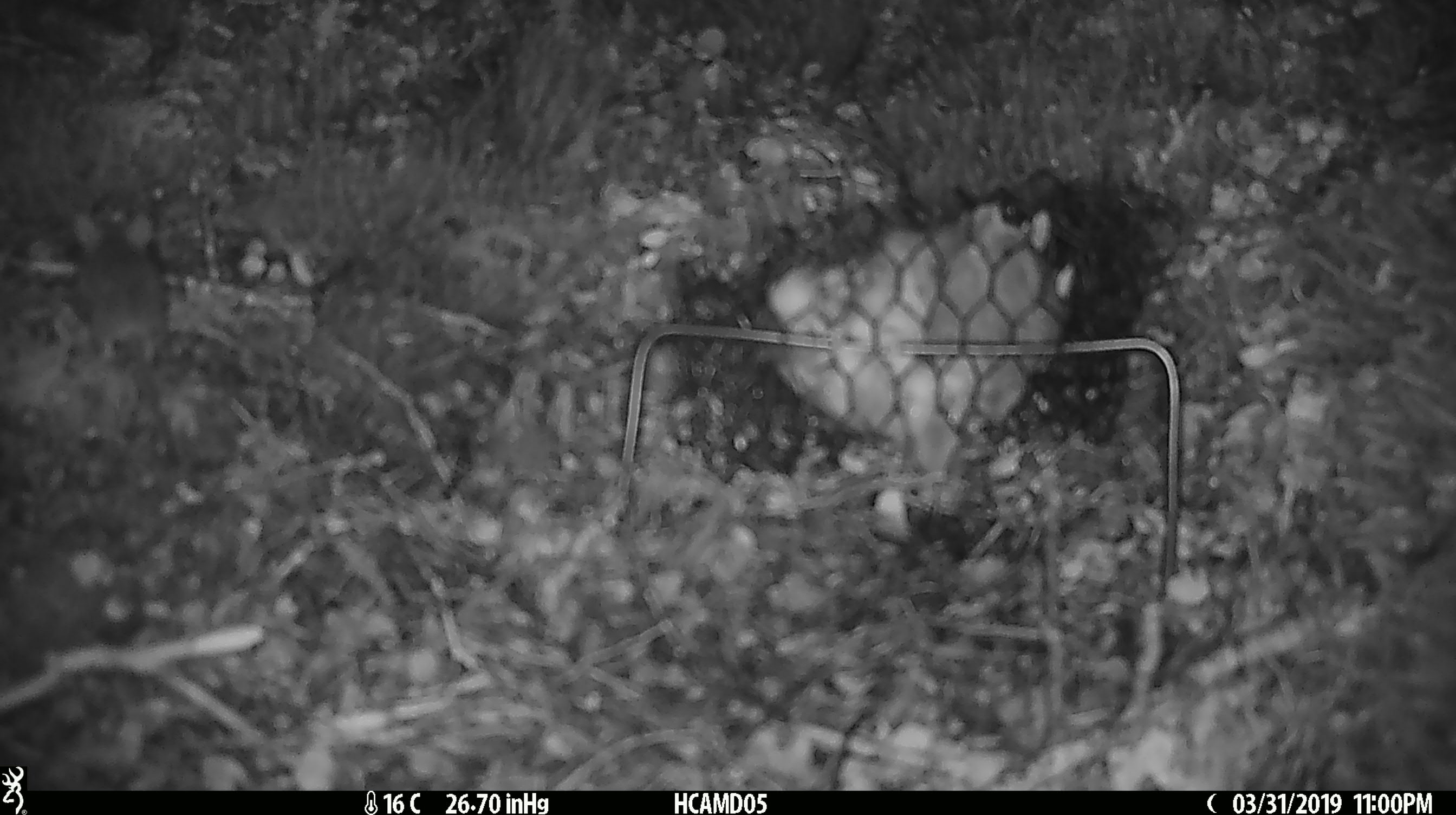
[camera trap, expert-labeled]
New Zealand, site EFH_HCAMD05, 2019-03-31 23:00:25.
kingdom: Animalia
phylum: Chordata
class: Mammalia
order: Rodentia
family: Muridae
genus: Mus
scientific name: Mus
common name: mouse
Mouse (Mus).